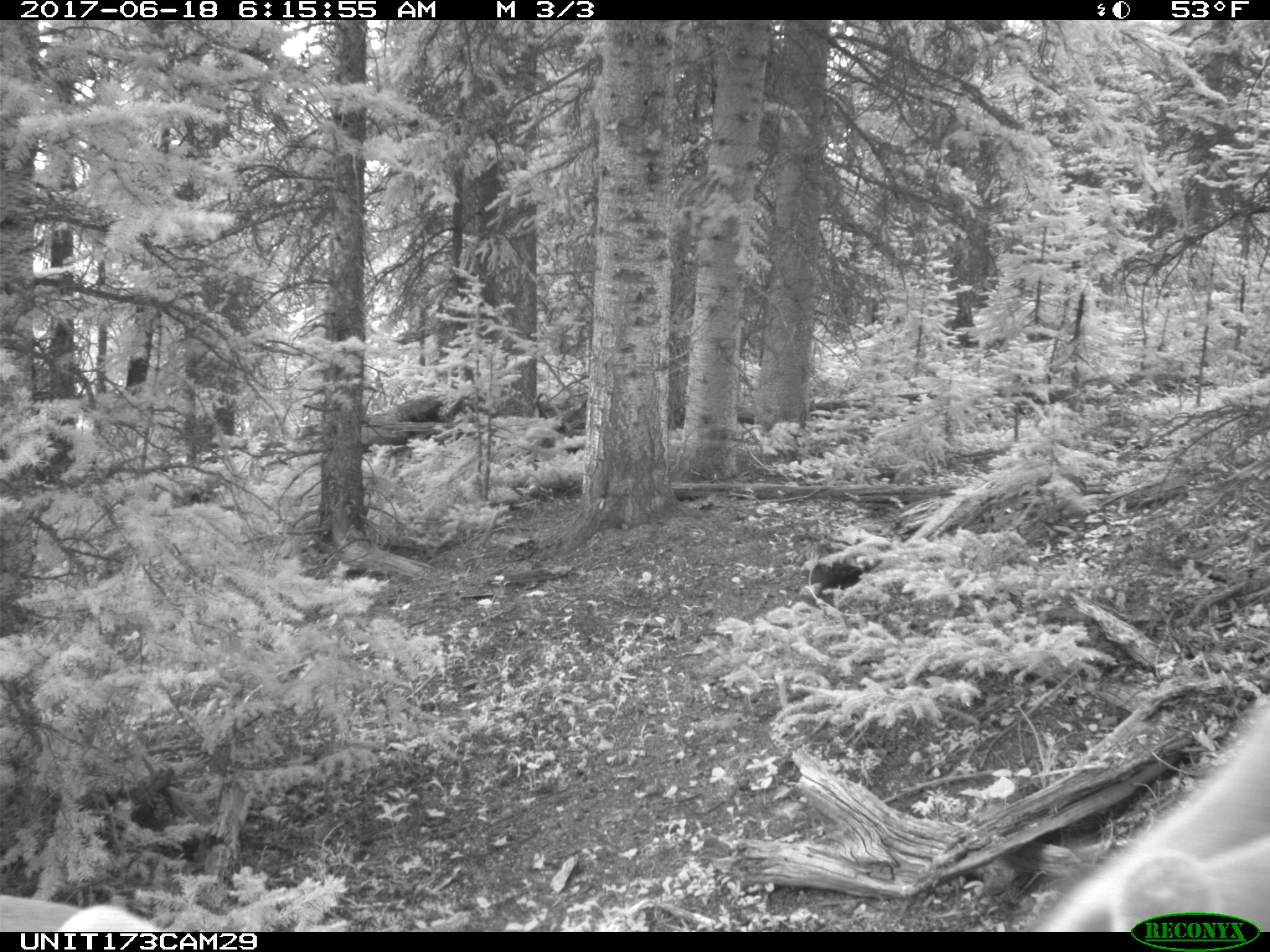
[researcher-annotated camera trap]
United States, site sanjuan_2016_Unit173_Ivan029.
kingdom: Animalia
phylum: Chordata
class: Mammalia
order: Artiodactyla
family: Cervidae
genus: Cervus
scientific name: Cervus elaphus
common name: red deer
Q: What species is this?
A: Cervus elaphus (red deer).